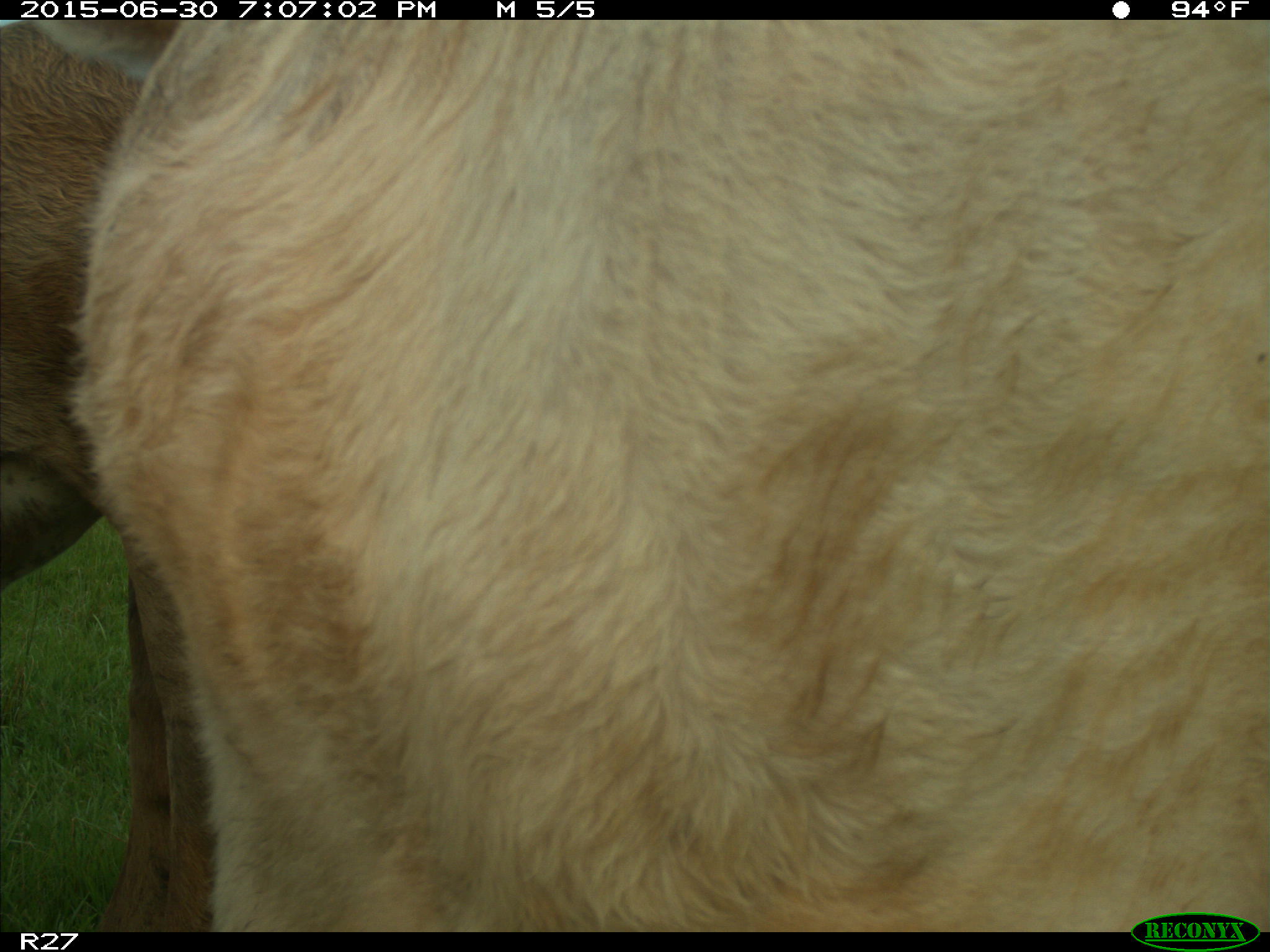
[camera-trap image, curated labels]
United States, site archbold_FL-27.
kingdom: Animalia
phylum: Chordata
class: Mammalia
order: Artiodactyla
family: Bovidae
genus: Bos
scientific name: Bos taurus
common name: domestic cow